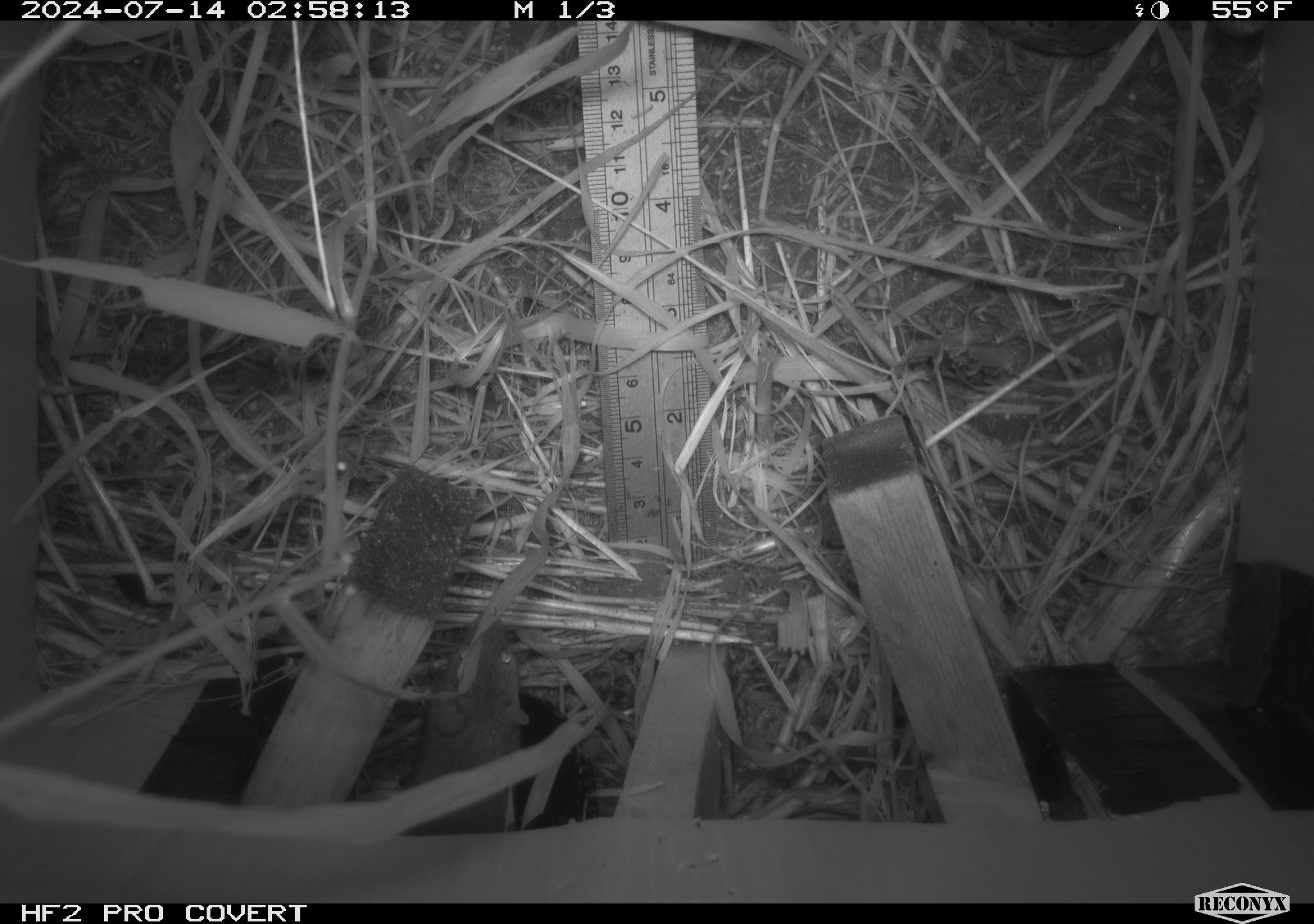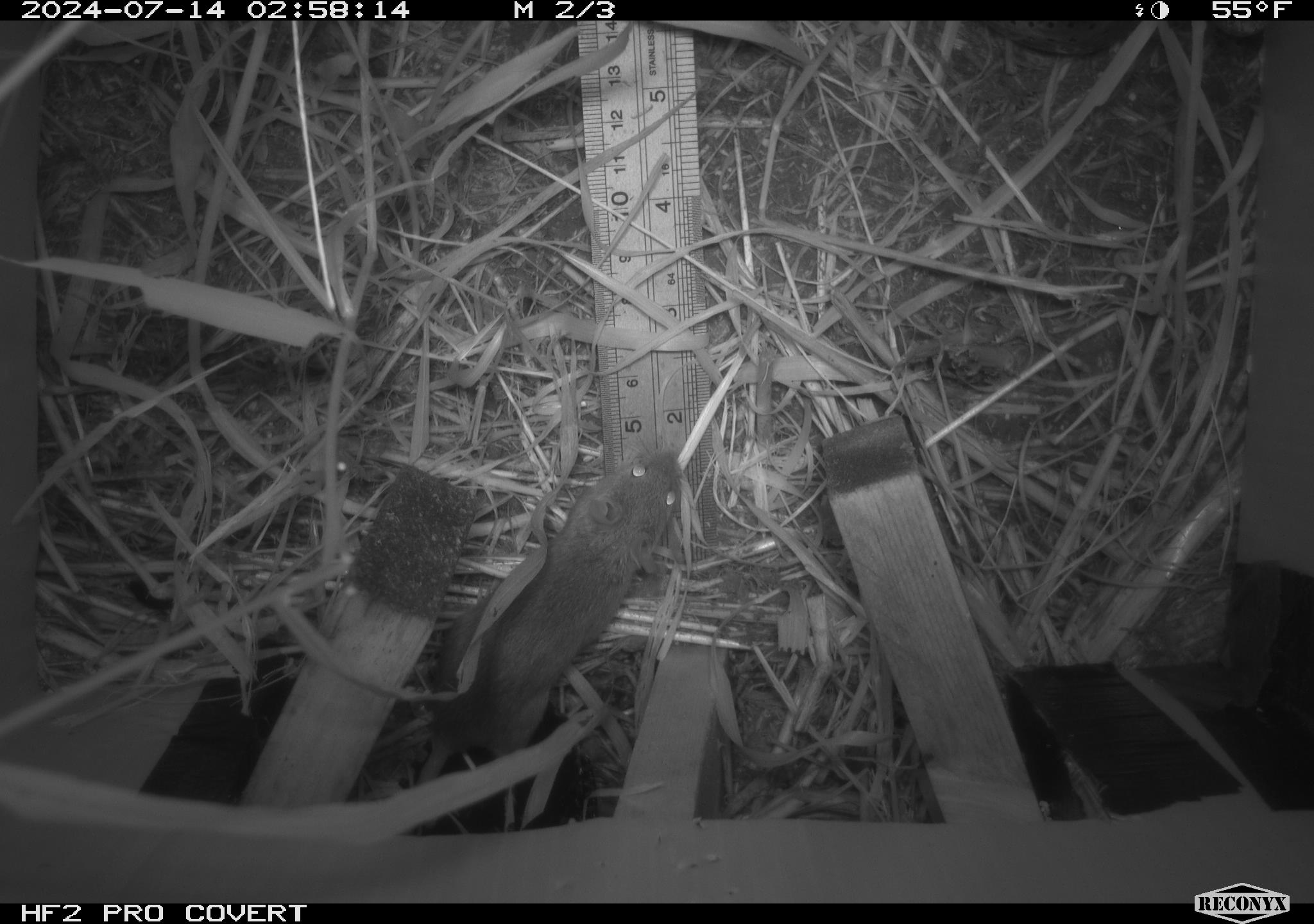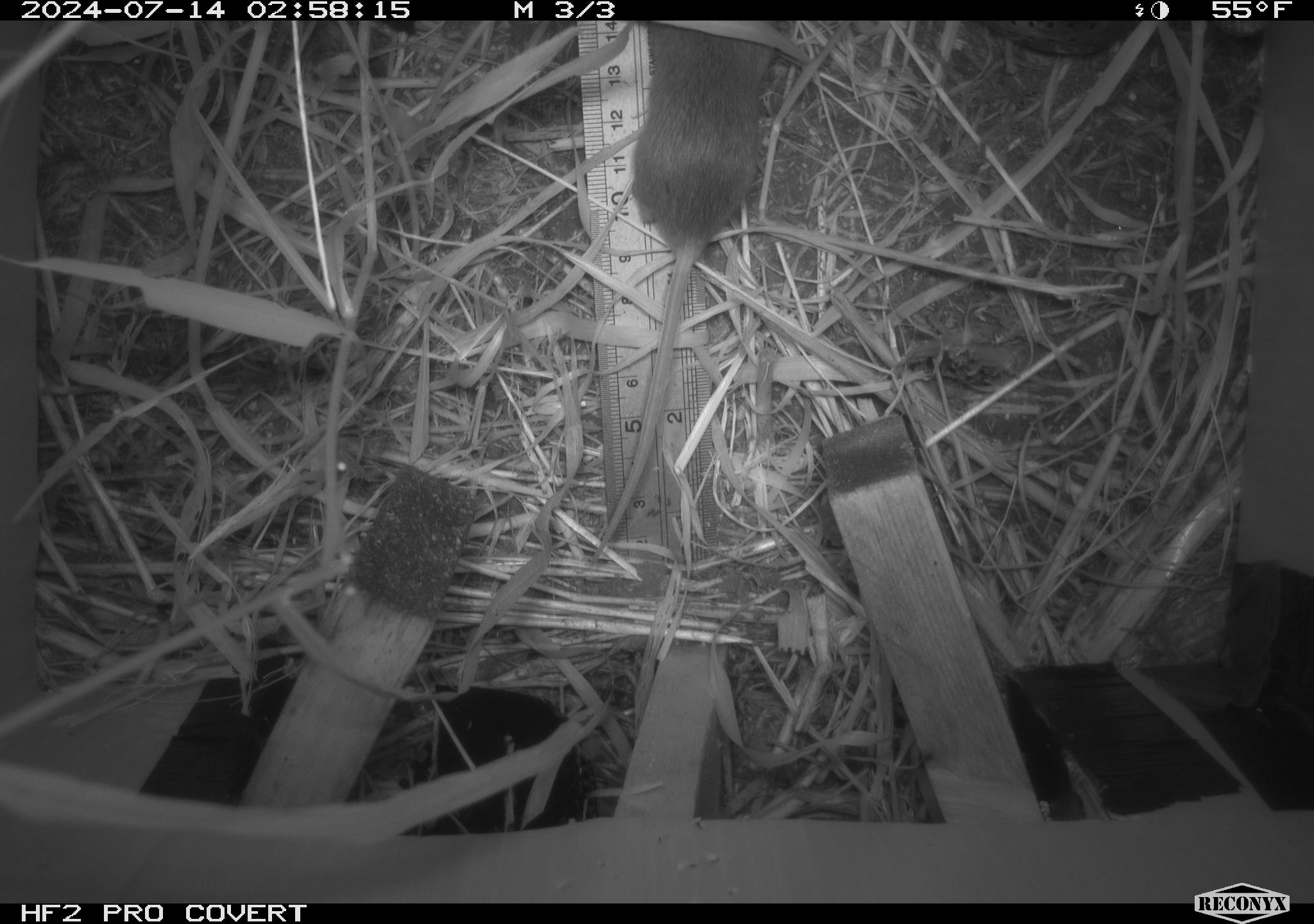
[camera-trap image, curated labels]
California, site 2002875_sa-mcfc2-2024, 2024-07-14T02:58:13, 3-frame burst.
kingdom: Animalia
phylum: Chordata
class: Mammalia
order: Rodentia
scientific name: Rodentia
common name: rodent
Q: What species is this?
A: Rodent (Rodentia).